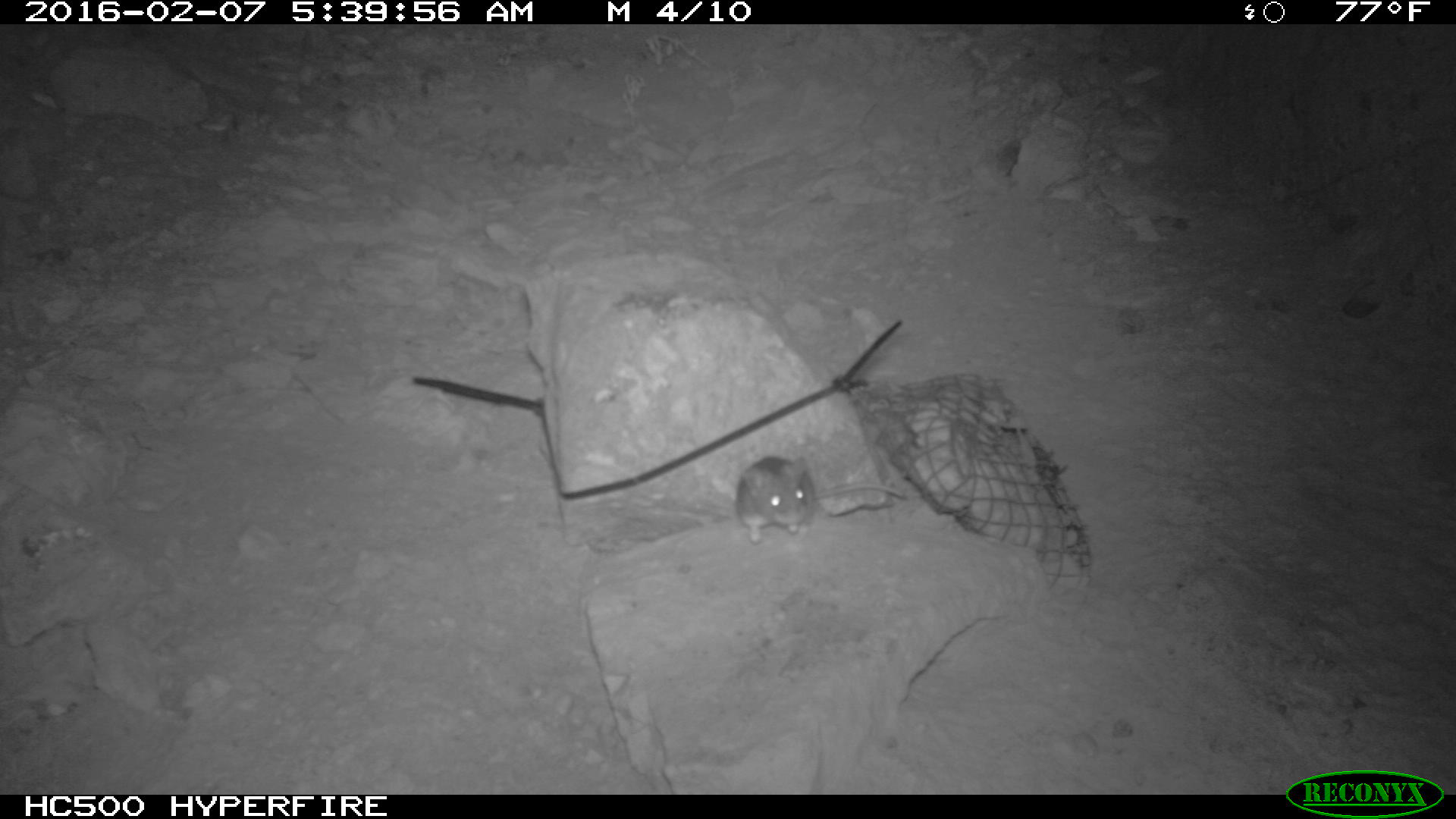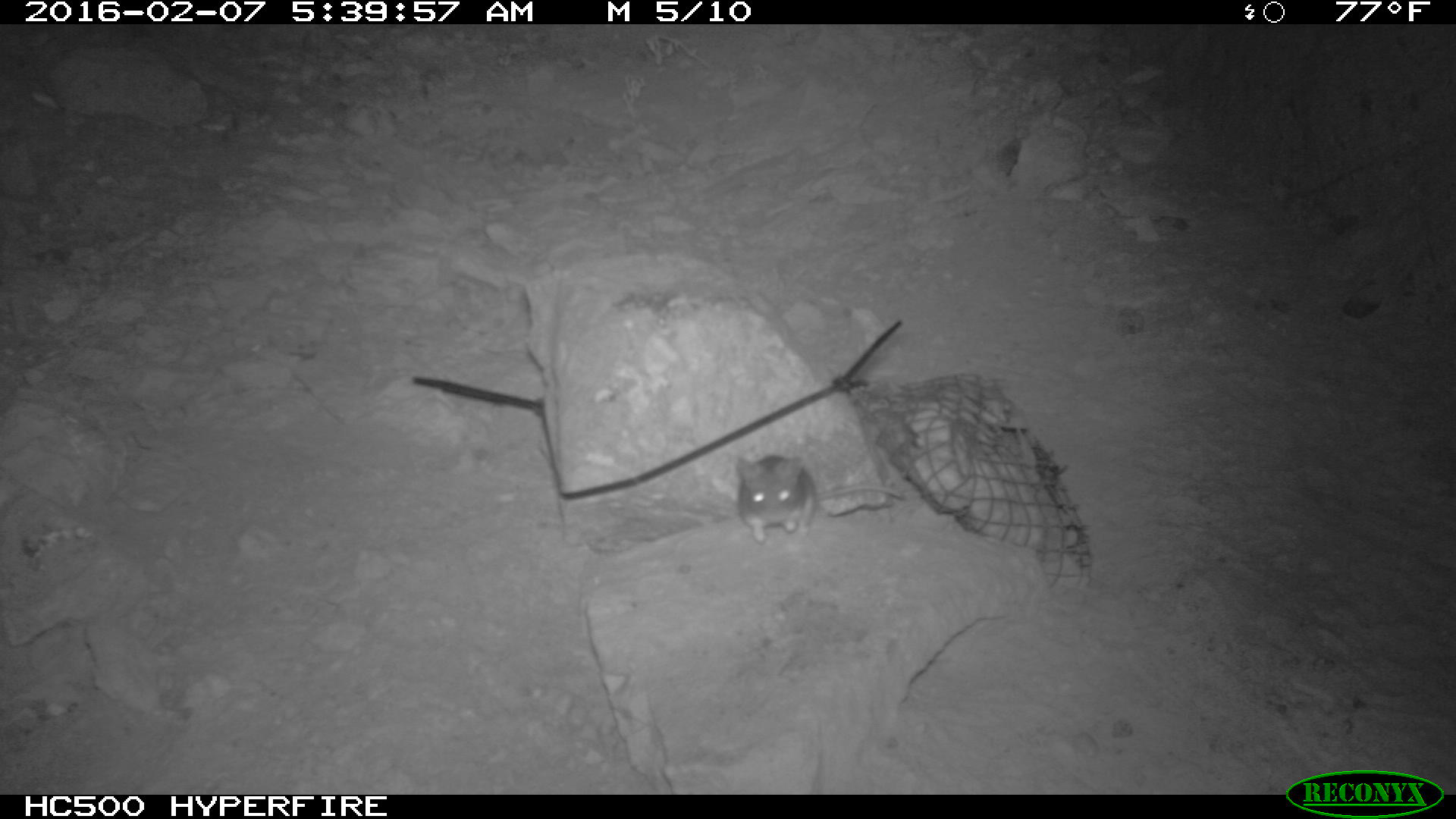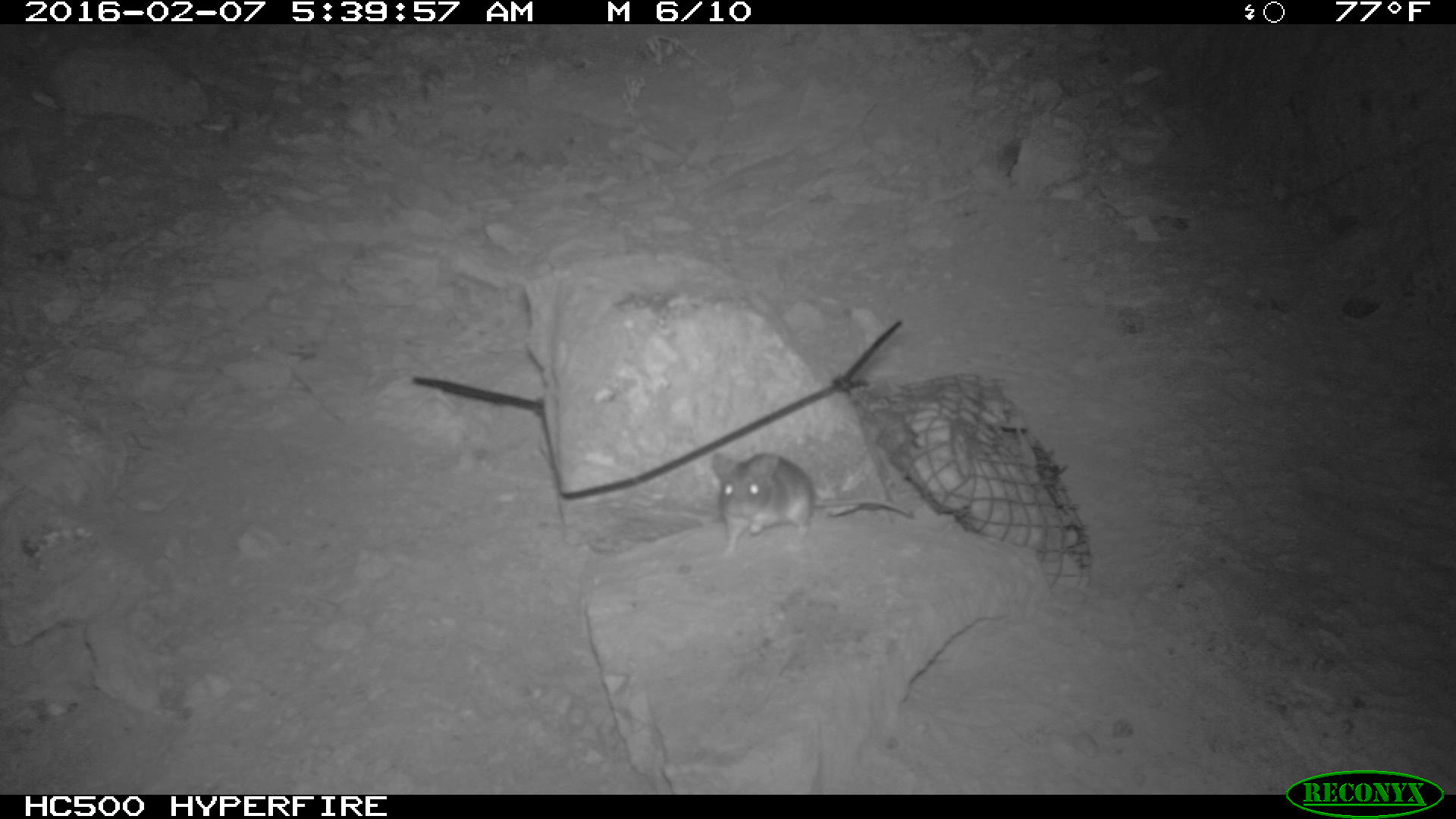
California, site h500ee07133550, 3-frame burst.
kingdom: Animalia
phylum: Chordata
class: Mammalia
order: Rodentia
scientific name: Rodentia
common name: rodent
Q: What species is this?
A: Rodent (Rodentia).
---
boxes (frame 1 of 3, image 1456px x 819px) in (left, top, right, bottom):
rodent: (736, 456, 907, 544)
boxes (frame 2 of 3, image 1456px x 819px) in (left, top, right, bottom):
rodent: (734, 454, 908, 541)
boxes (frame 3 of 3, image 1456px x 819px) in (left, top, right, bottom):
rodent: (710, 451, 911, 558)